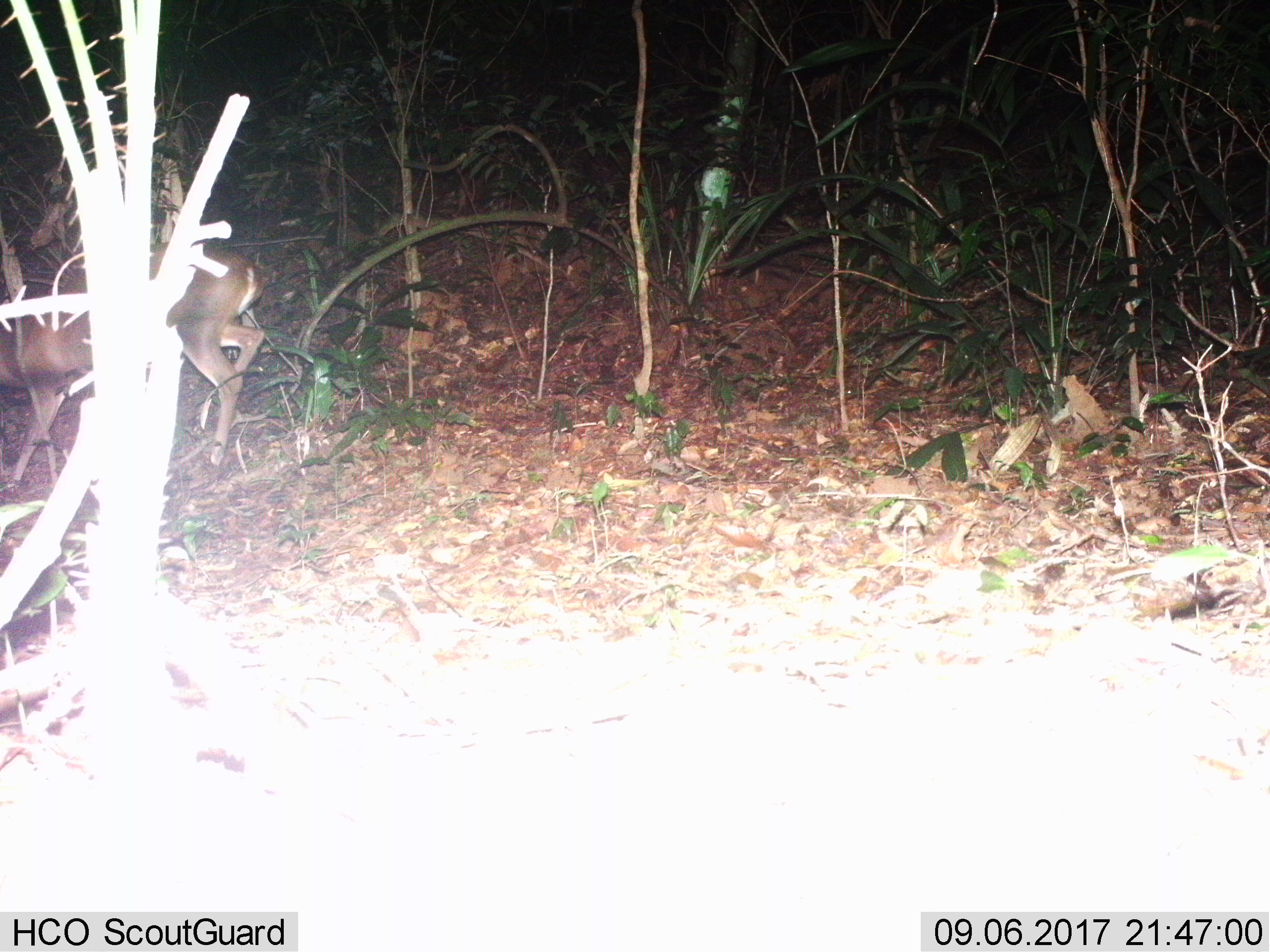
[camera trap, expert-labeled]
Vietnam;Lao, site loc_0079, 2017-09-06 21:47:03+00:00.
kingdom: Animalia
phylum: Chordata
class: Mammalia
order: Artiodactyla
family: Cervidae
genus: Muntiacus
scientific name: Muntiacus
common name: muntjacs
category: unidentified muntjac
Unidentified muntjac (muntjacs) (Muntiacus). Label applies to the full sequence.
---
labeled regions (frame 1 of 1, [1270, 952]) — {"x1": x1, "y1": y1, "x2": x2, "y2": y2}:
unidentified muntjac: {"x1": 0, "y1": 245, "x2": 265, "y2": 488}